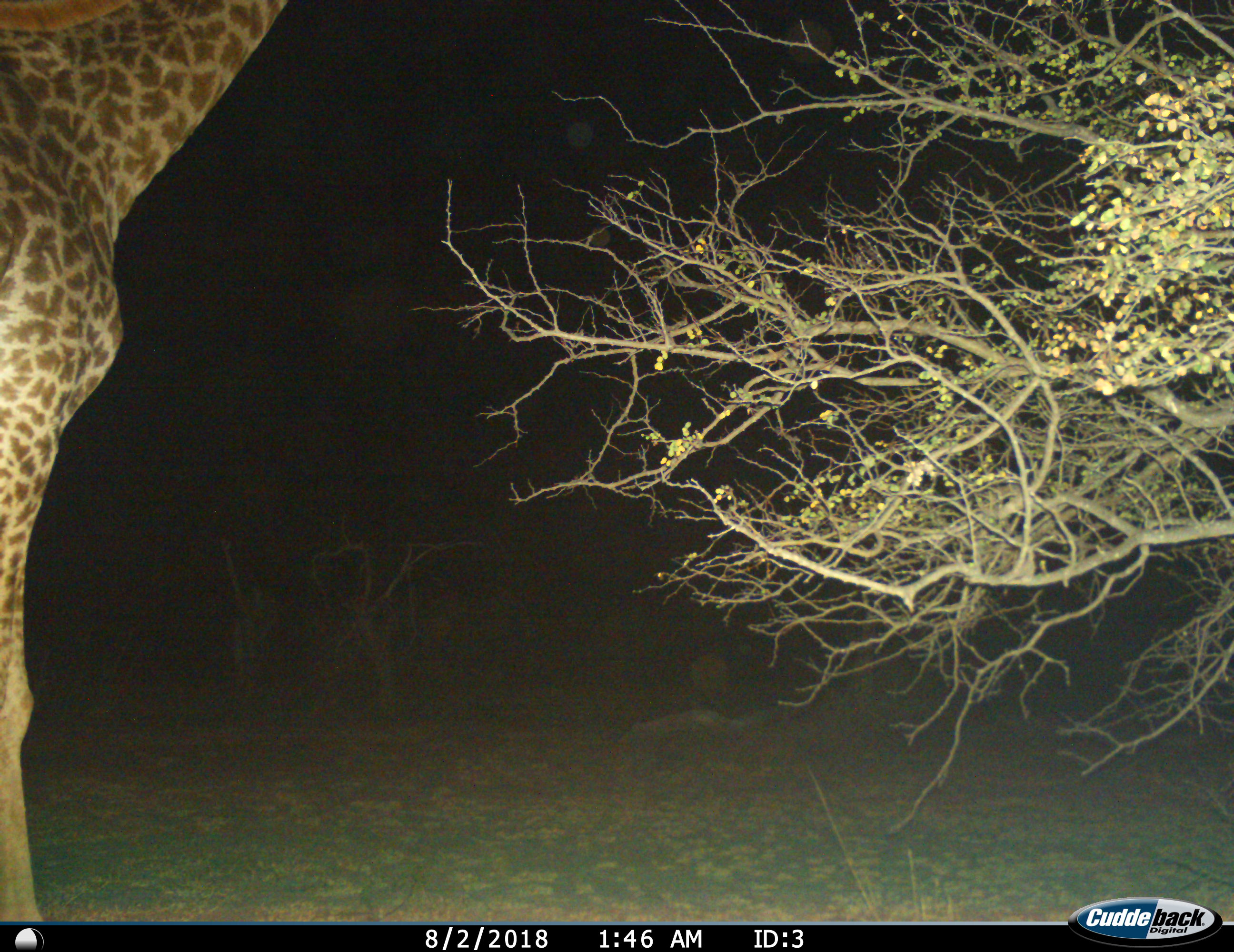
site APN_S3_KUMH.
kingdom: Animalia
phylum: Chordata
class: Mammalia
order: Artiodactyla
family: Giraffidae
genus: Giraffa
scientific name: Giraffa camelopardalis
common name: giraffe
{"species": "giraffe (Giraffa camelopardalis)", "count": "1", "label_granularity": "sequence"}